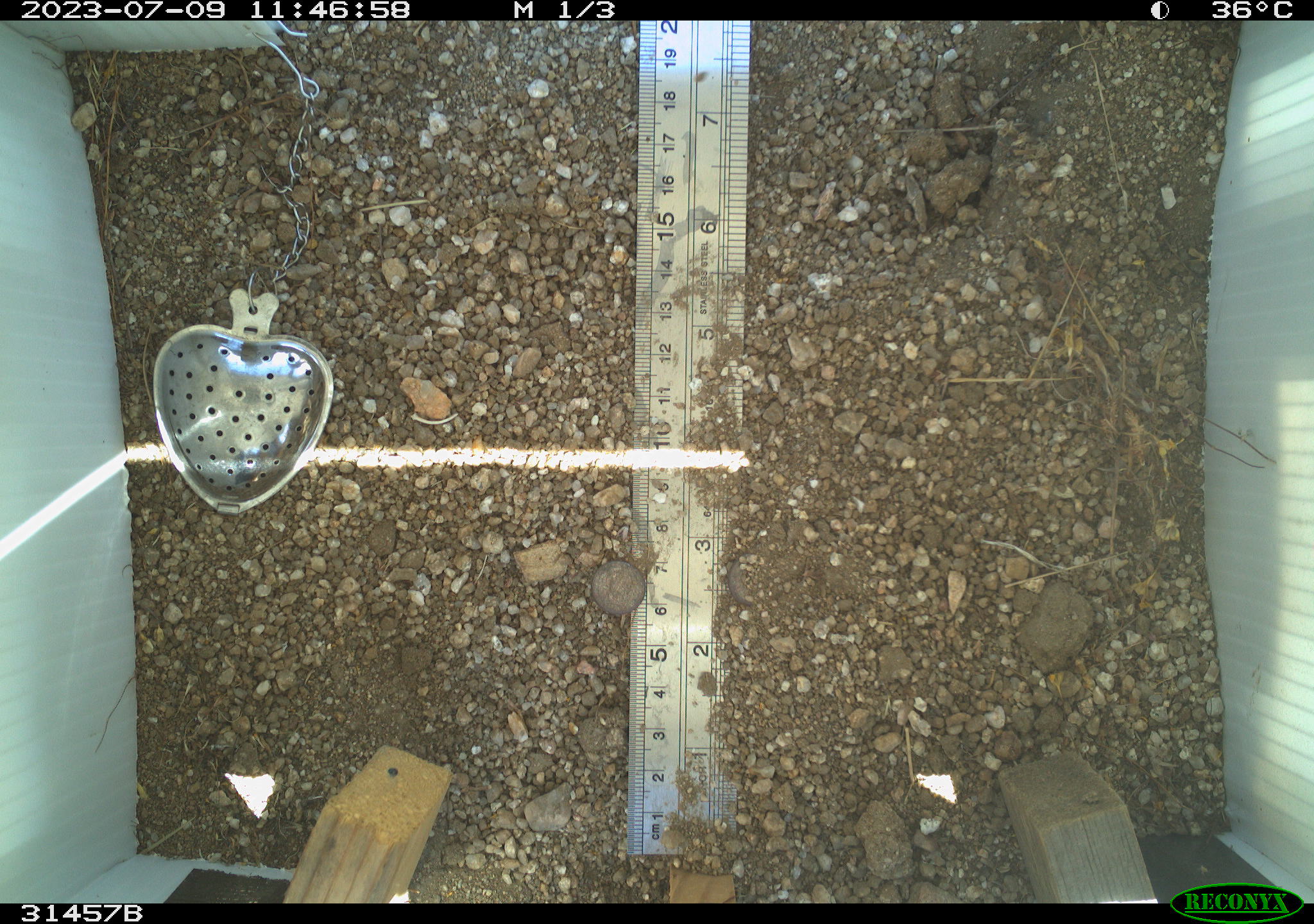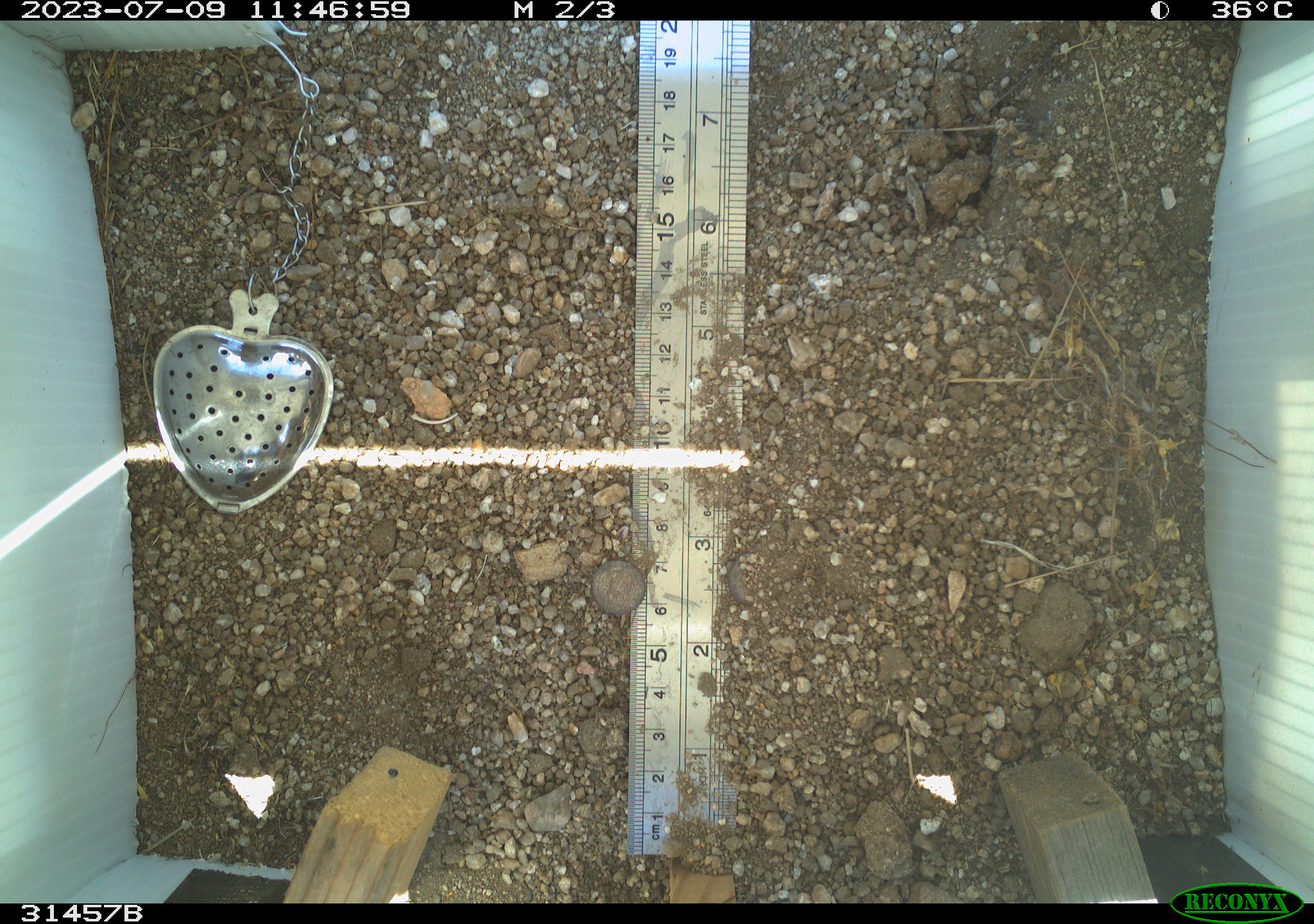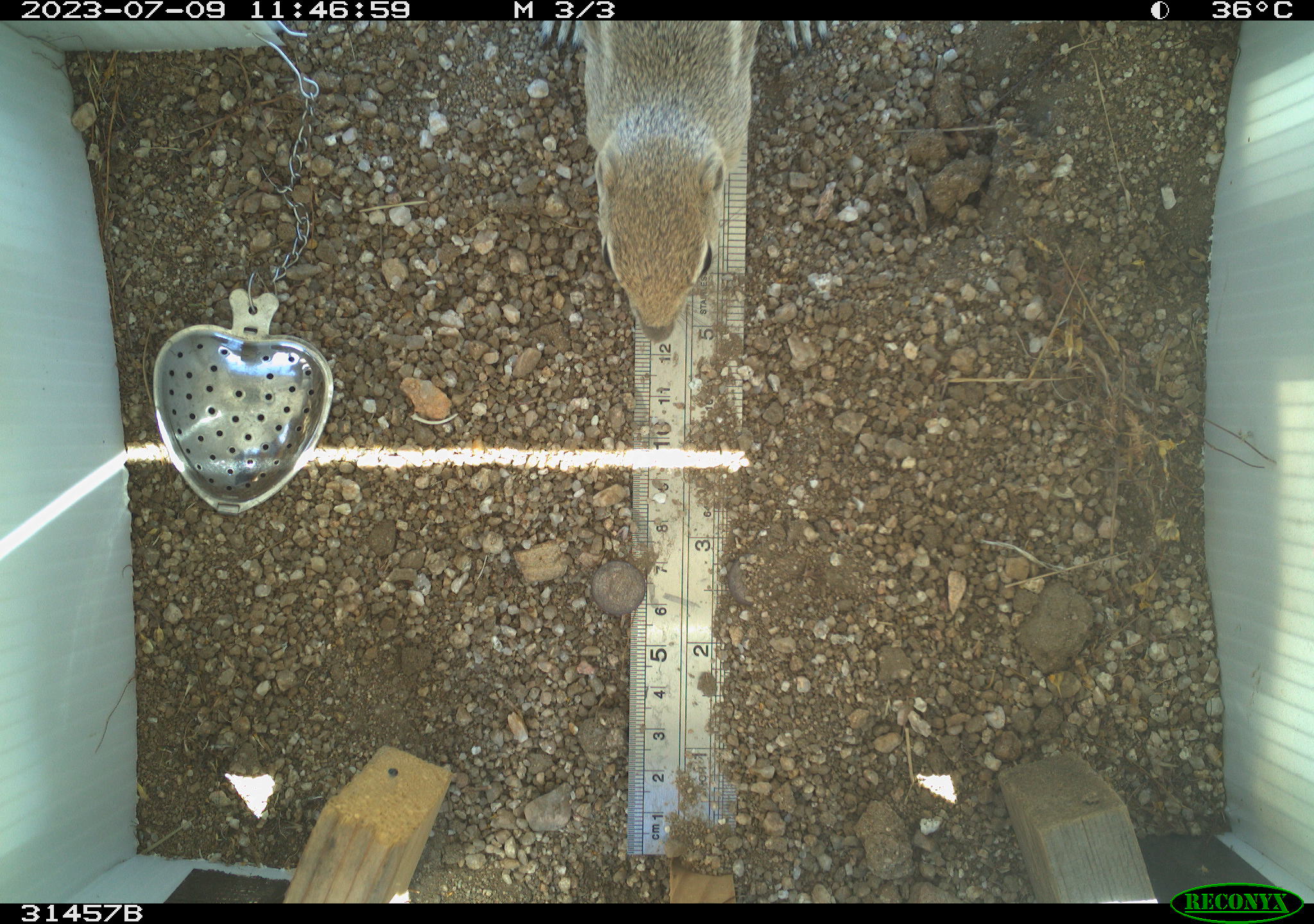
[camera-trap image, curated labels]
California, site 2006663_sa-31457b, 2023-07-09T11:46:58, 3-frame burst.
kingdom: Animalia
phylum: Chordata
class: Mammalia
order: Rodentia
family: Sciuridae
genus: Ammospermophilus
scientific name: Ammospermophilus leucurus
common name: white-tailed antelope squirrel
White-tailed antelope squirrel (Ammospermophilus leucurus).